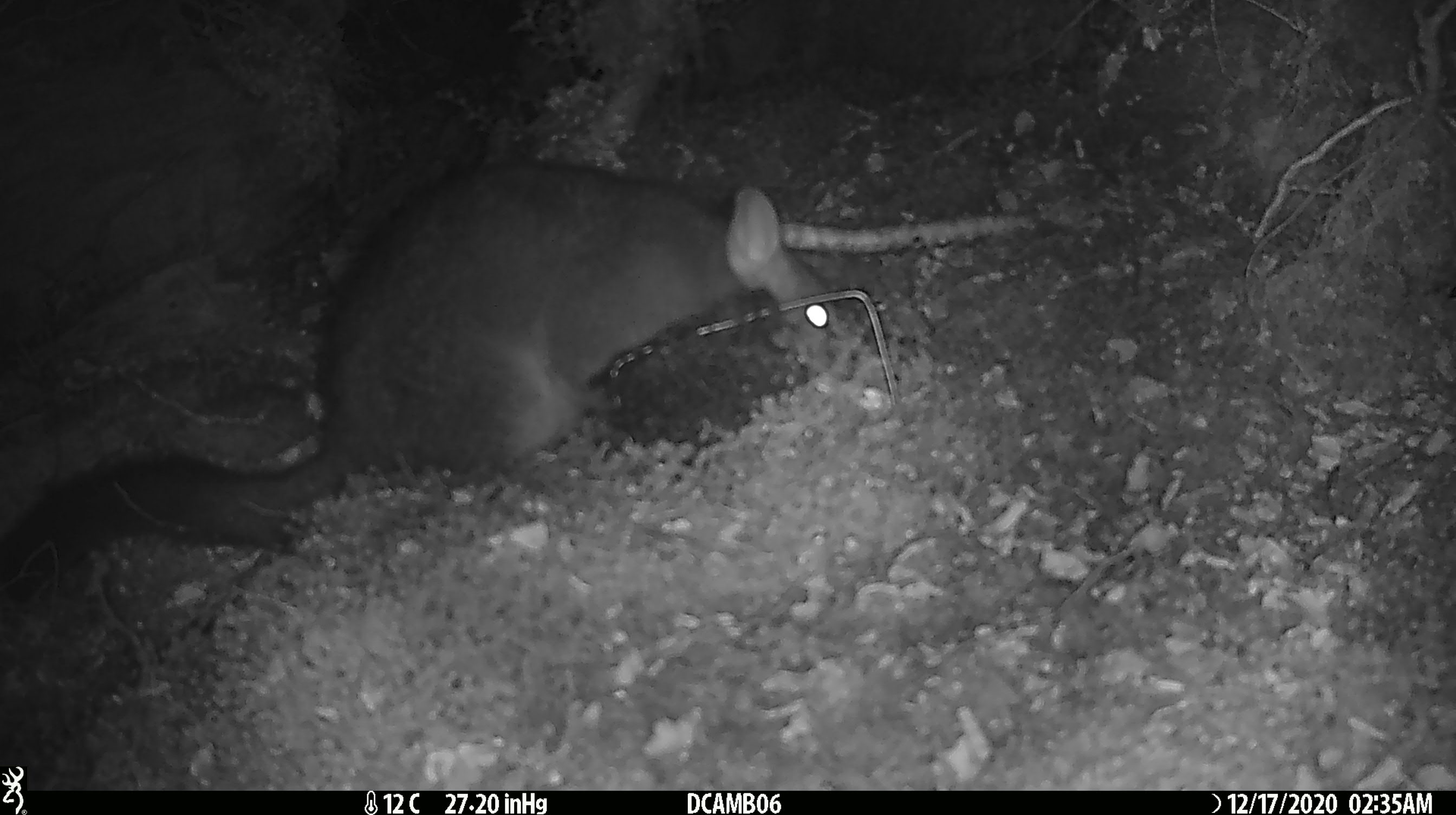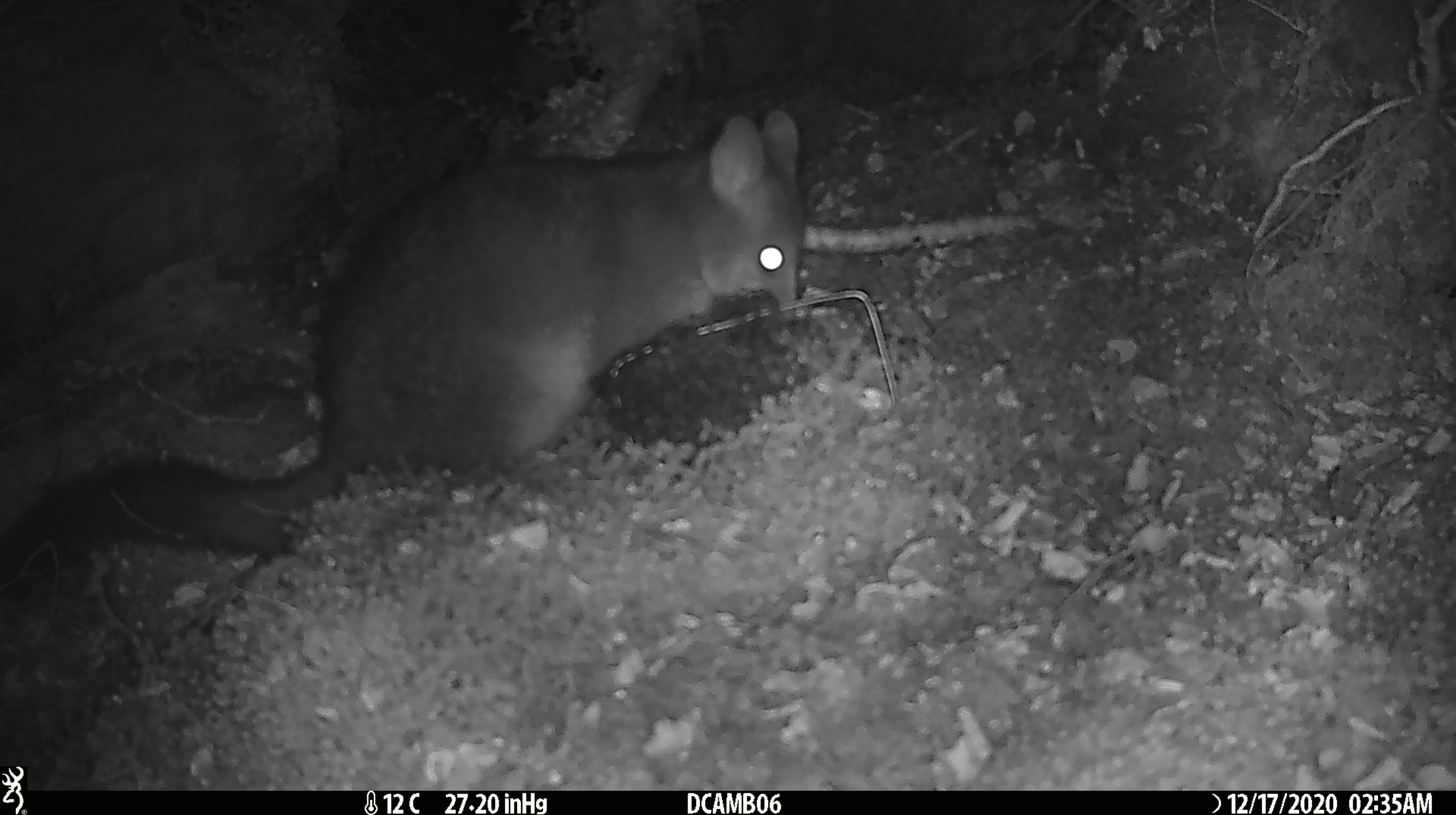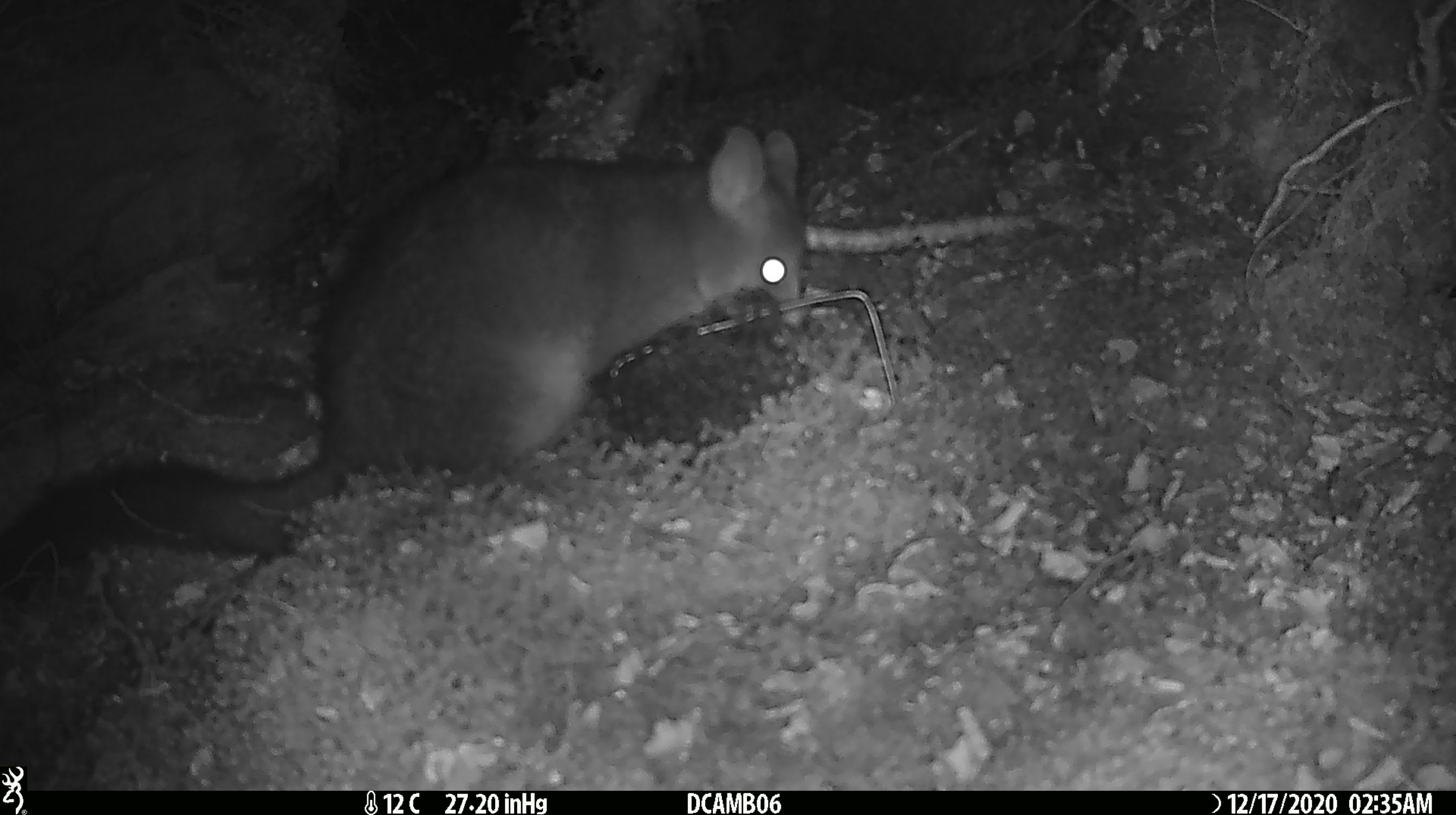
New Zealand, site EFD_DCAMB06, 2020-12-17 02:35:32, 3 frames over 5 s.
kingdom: Animalia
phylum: Chordata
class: Mammalia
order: Diprotodontia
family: Phalangeridae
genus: Trichosurus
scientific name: Trichosurus vulpecula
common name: common brushtail possum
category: possum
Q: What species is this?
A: Possum (common brushtail possum) (Trichosurus vulpecula).